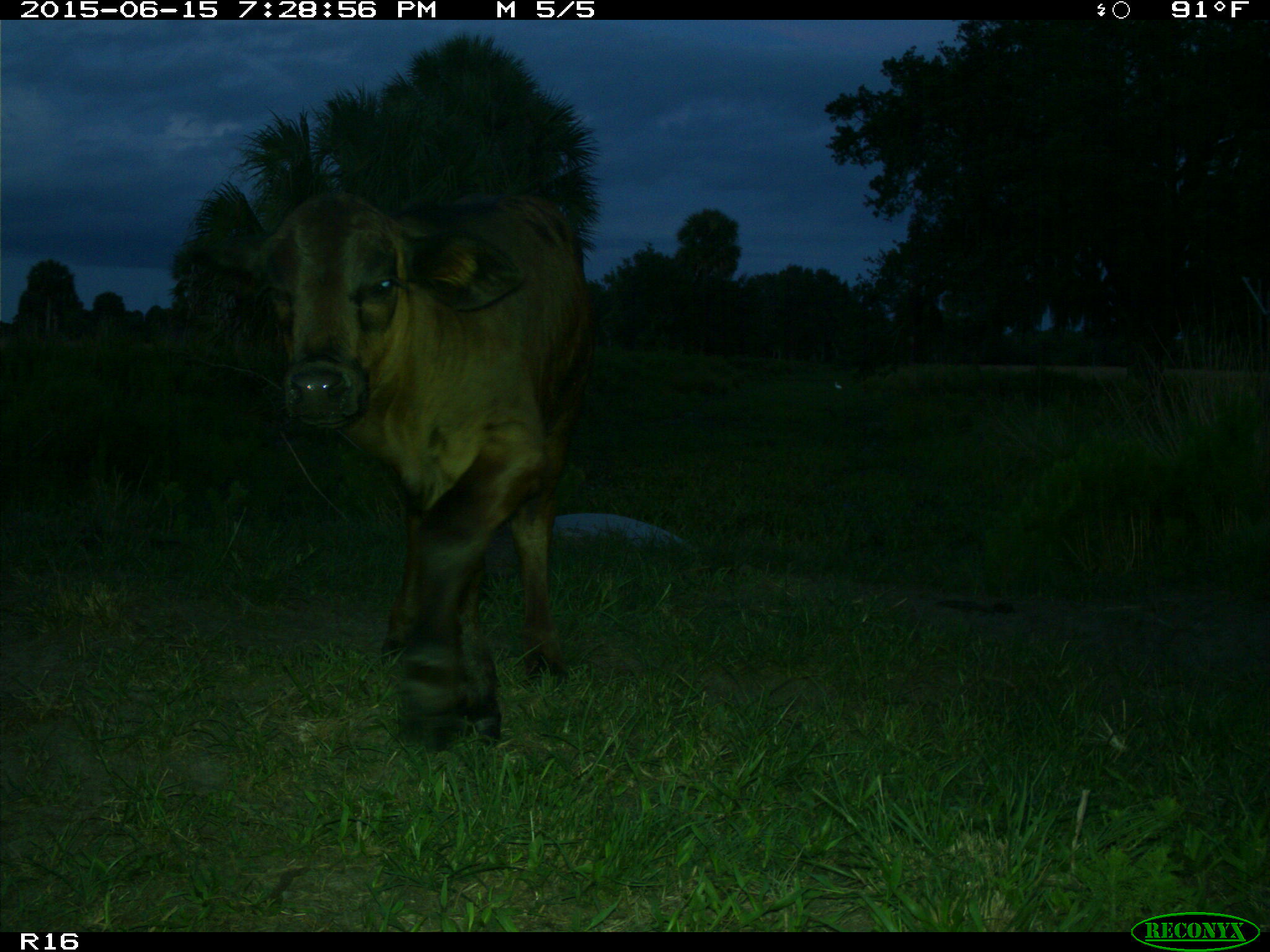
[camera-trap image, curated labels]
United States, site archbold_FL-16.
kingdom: Animalia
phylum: Chordata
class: Mammalia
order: Artiodactyla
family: Bovidae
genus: Bos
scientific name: Bos taurus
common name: domestic cow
Bos taurus (domestic cow).